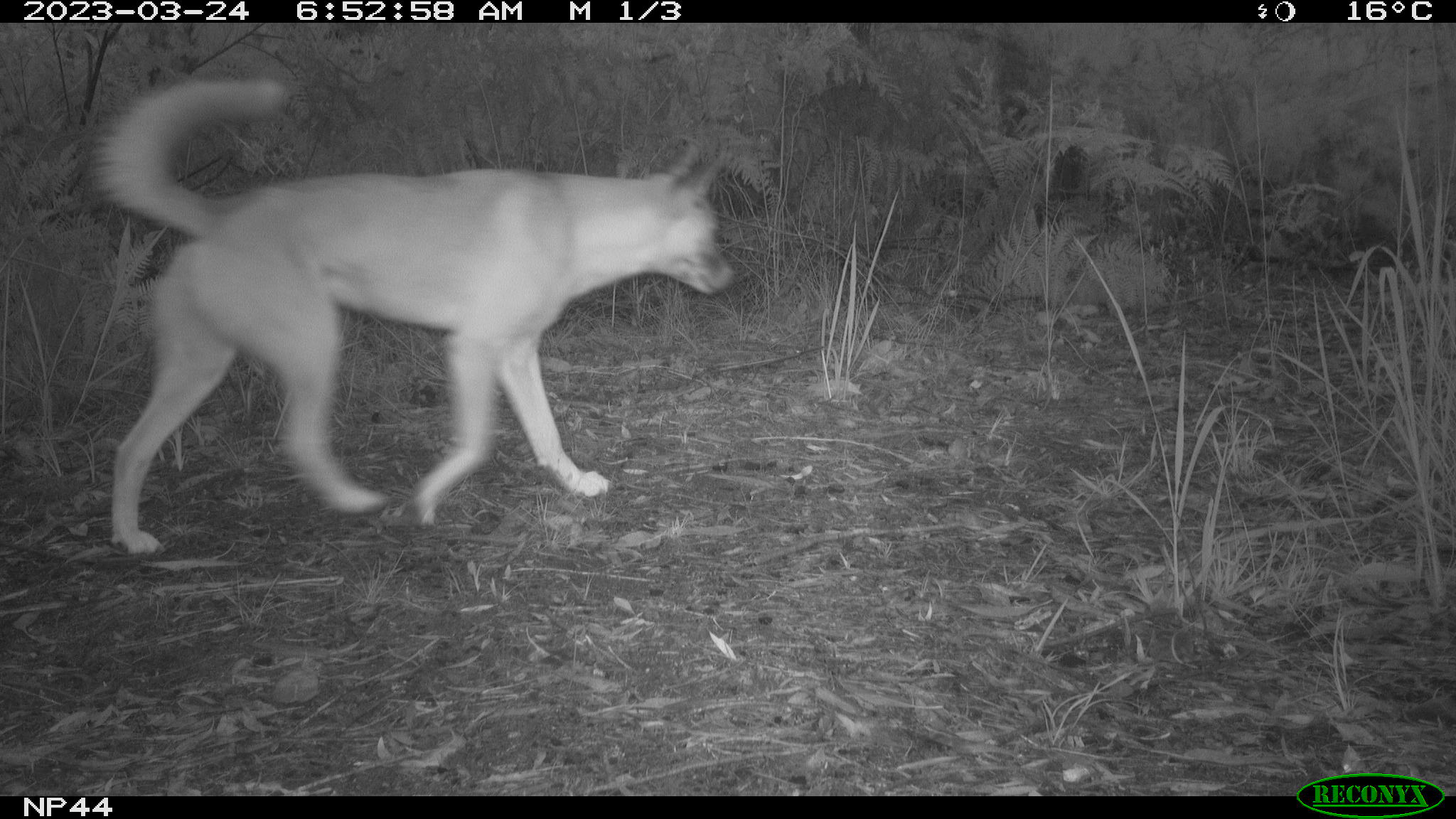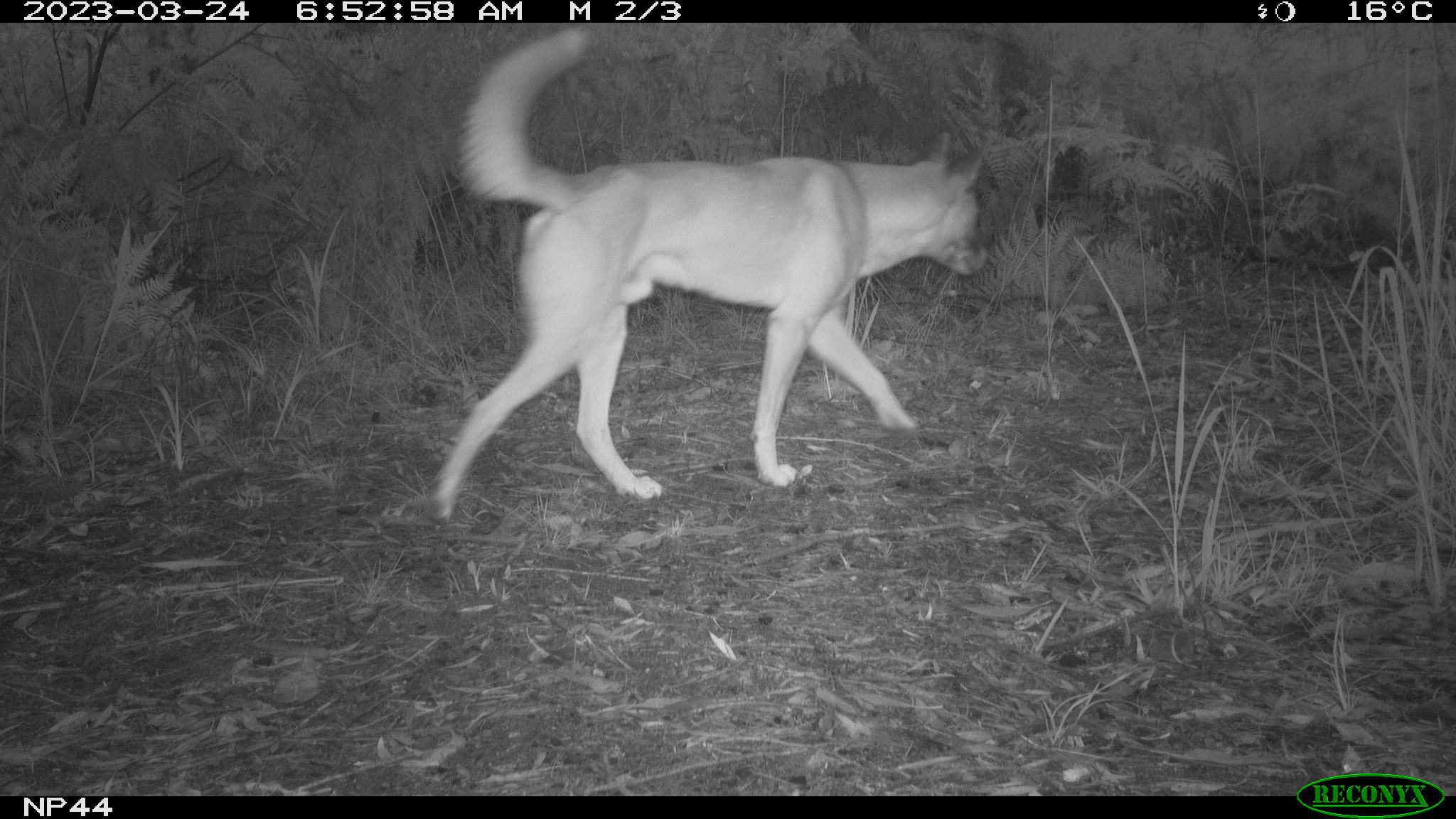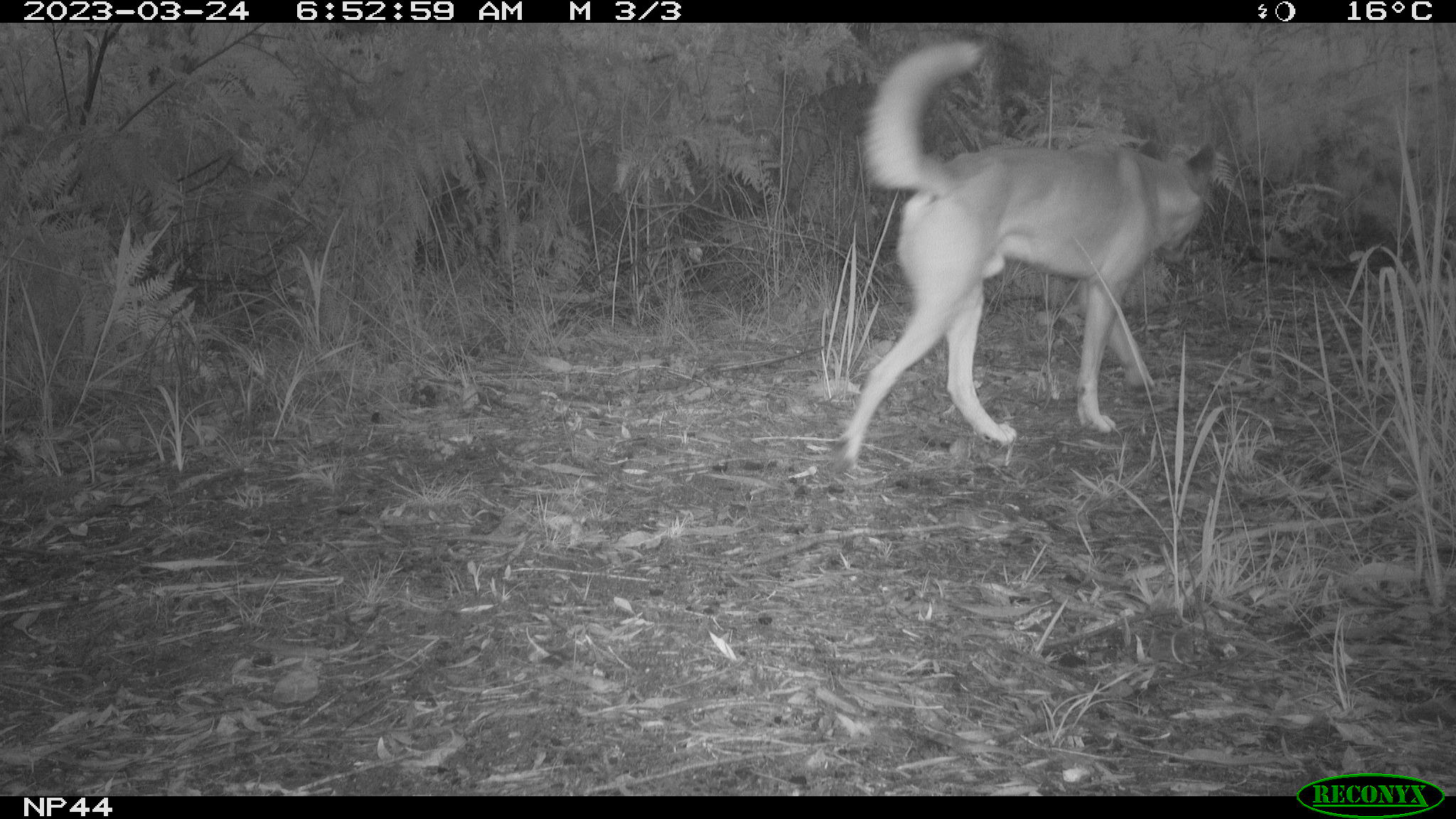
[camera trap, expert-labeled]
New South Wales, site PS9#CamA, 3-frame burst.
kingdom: Animalia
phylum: Chordata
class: Mammalia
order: Carnivora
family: Canidae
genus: Canis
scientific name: Canis familiaris dingo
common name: dingo